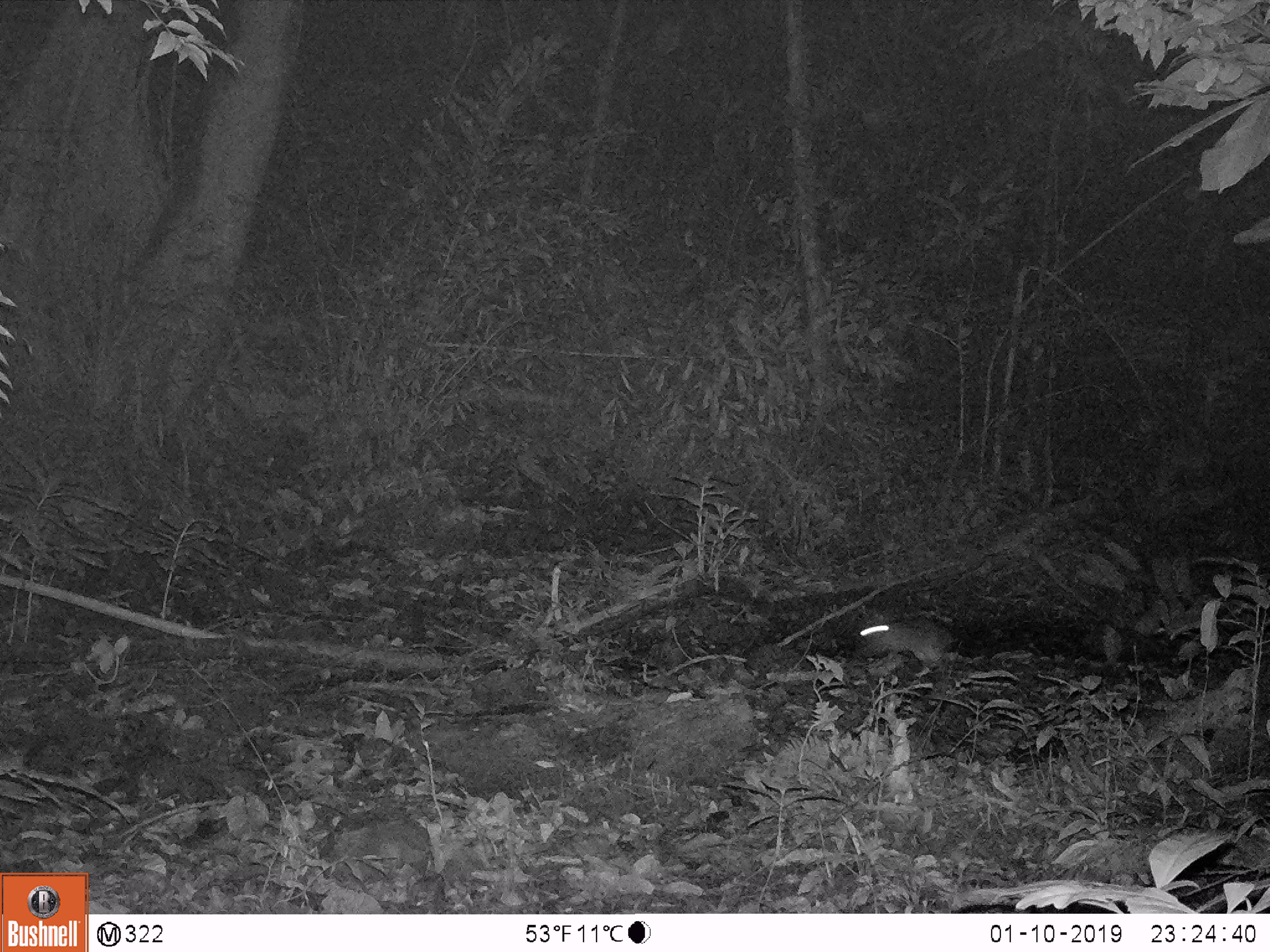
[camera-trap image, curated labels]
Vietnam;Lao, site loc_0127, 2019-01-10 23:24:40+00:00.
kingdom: Animalia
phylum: Chordata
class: Mammalia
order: Lagomorpha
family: Leporidae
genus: Nesolagus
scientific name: Nesolagus timminsi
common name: annamite striped rabbit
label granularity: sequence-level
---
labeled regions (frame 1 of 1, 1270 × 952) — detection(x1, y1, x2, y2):
annamite striped rabbit: detection(859, 619, 960, 665)